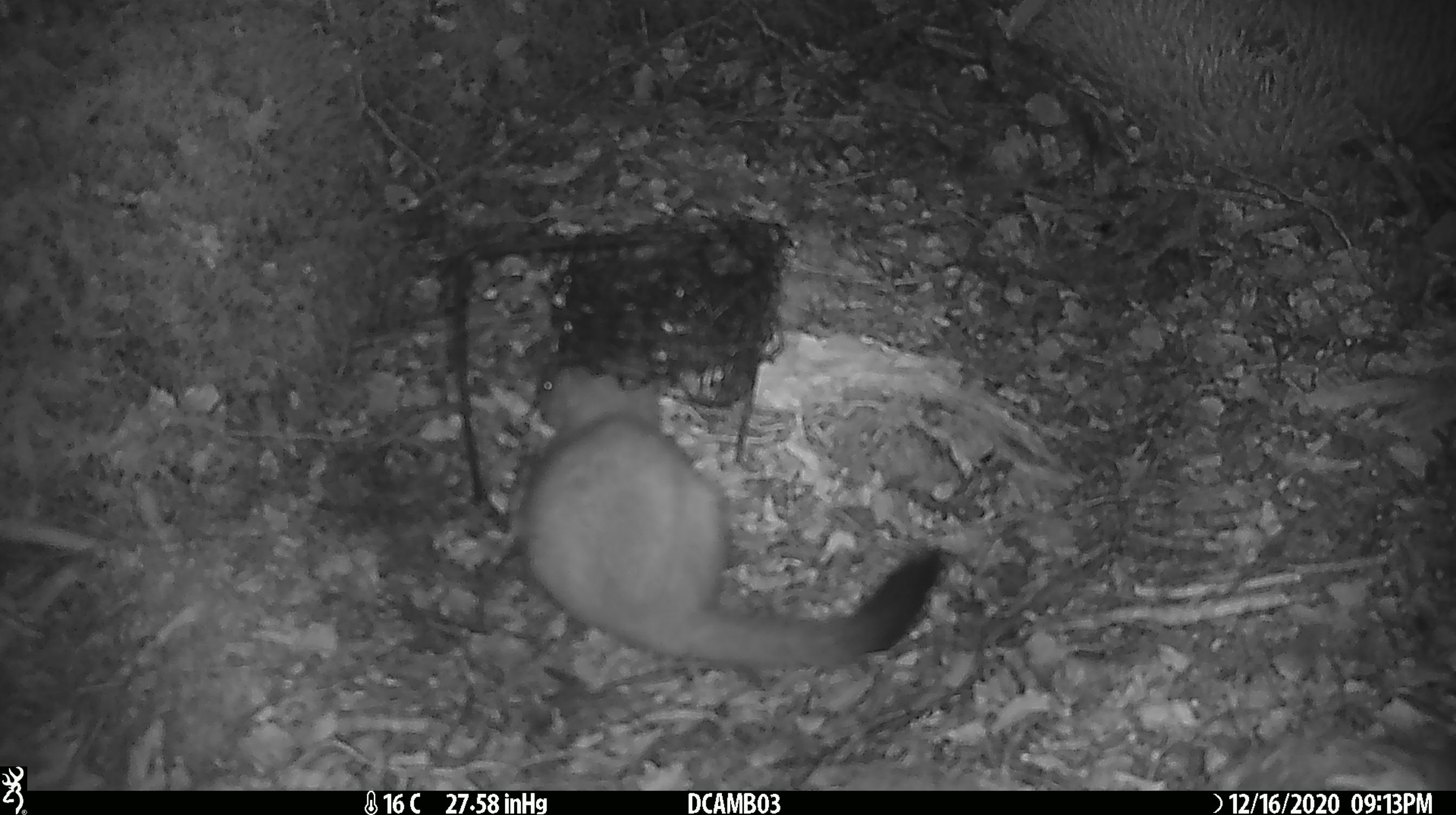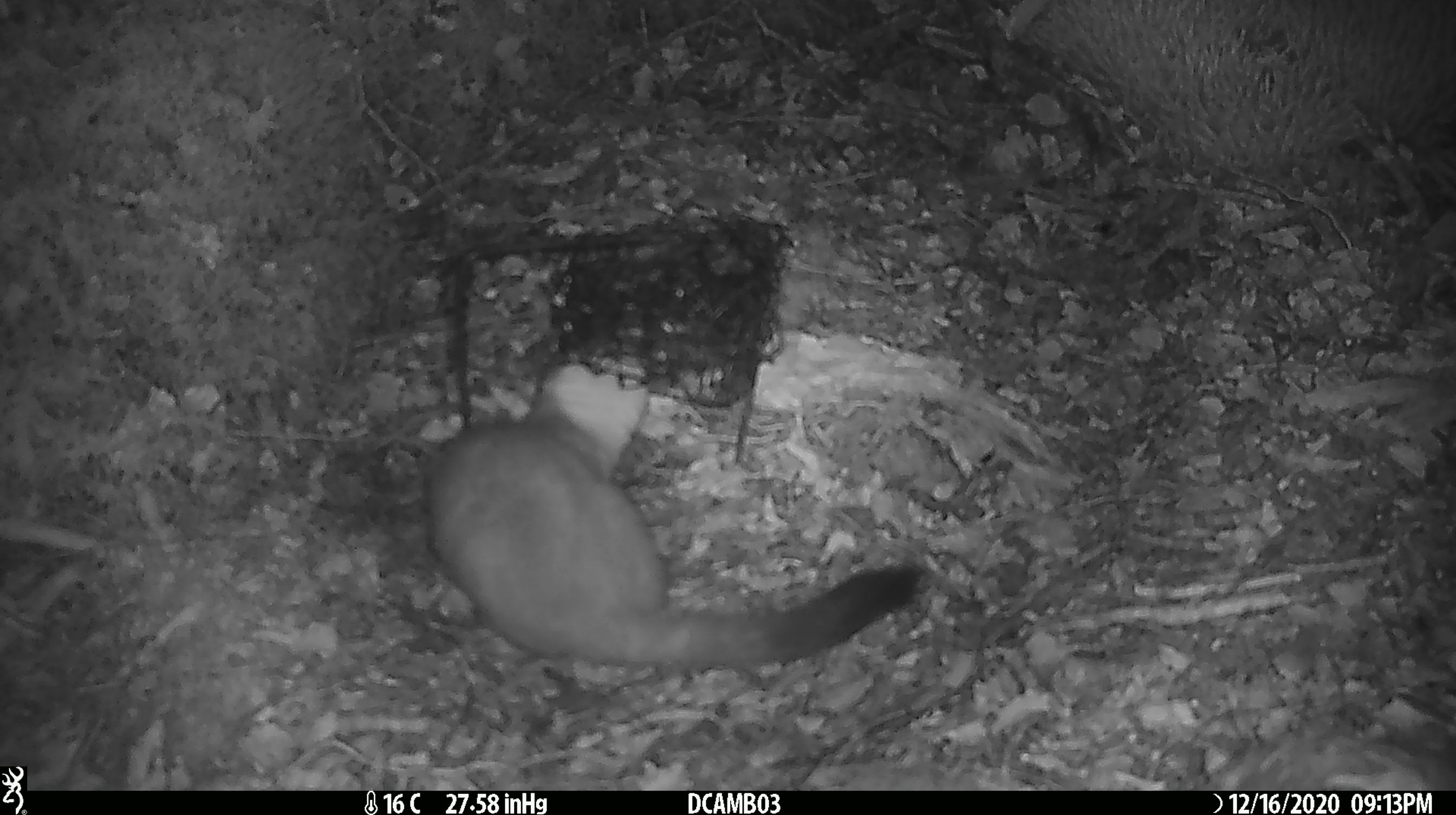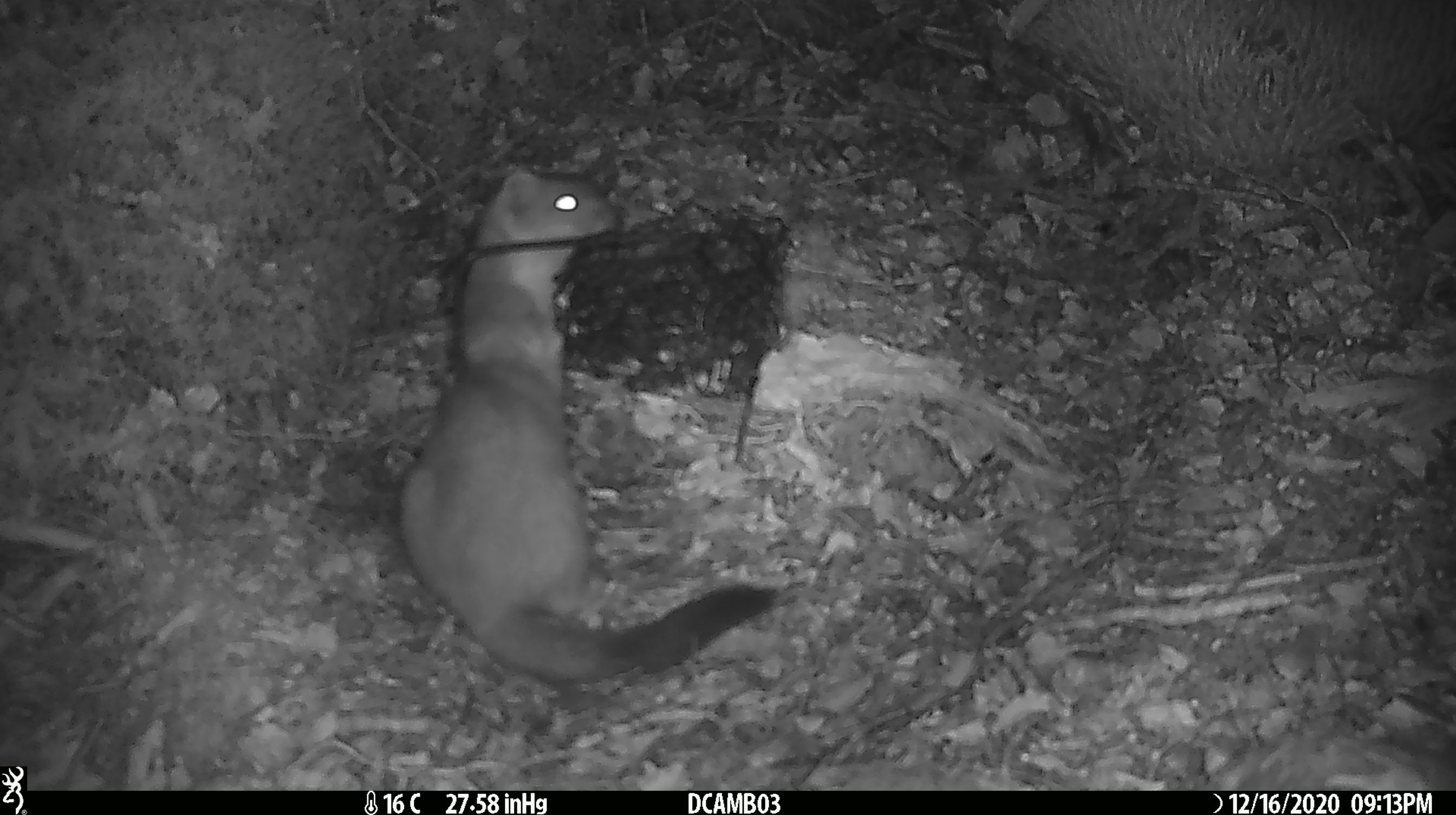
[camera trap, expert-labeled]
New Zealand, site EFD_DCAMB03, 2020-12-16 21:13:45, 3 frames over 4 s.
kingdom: Animalia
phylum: Chordata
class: Mammalia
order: Carnivora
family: Mustelidae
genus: Mustela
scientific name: Mustela erminea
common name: stoat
Stoat (Mustela erminea).